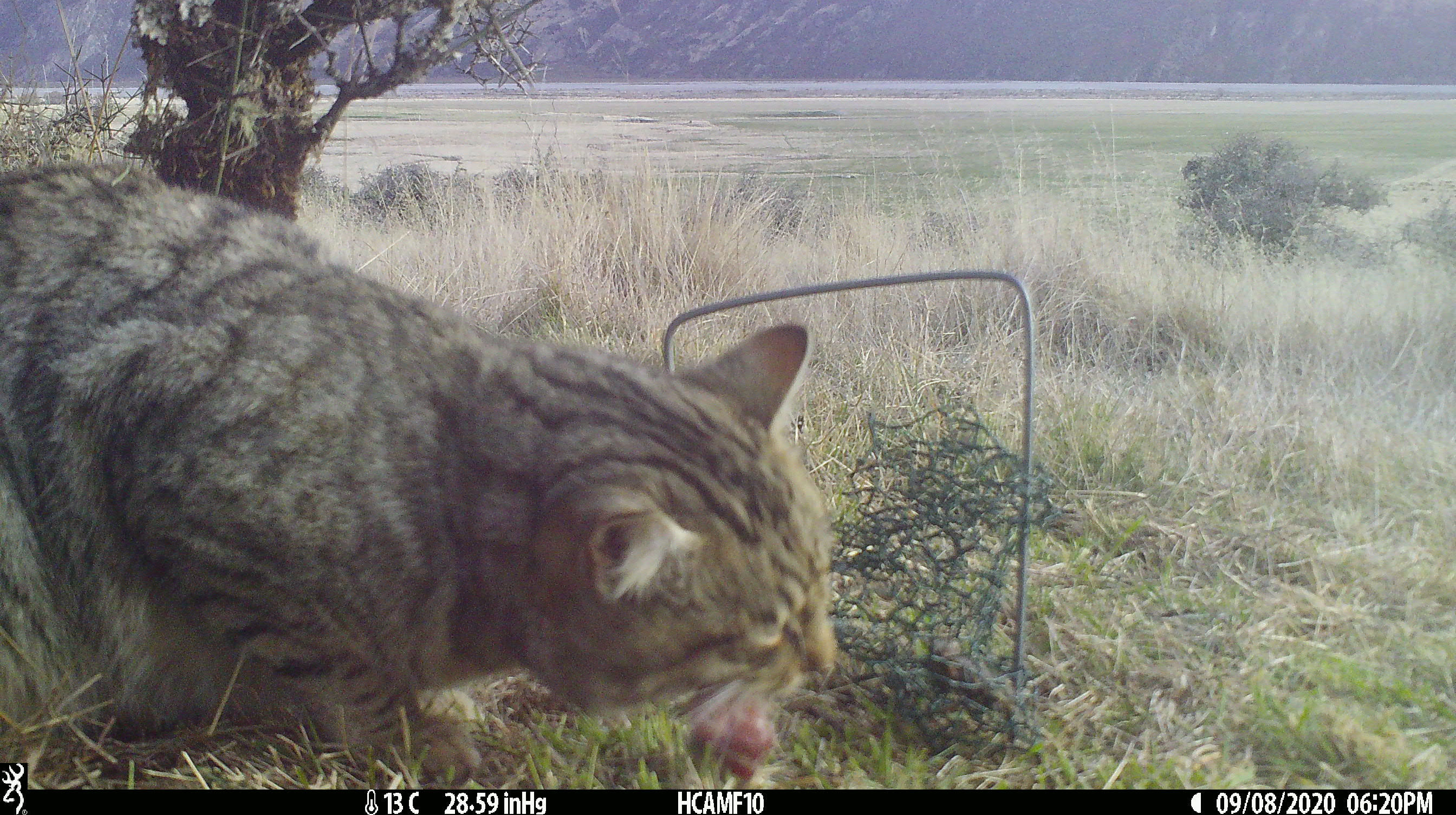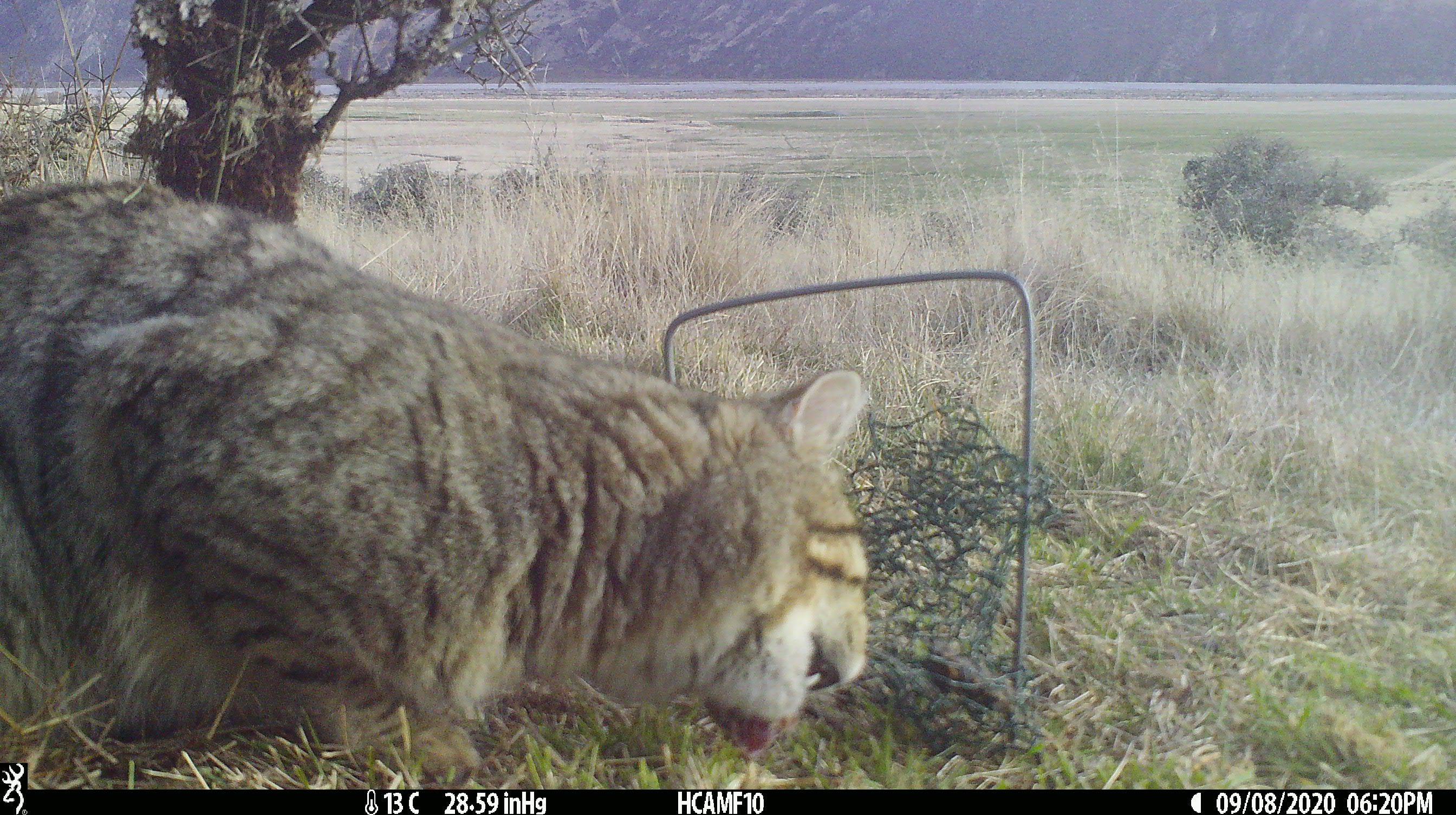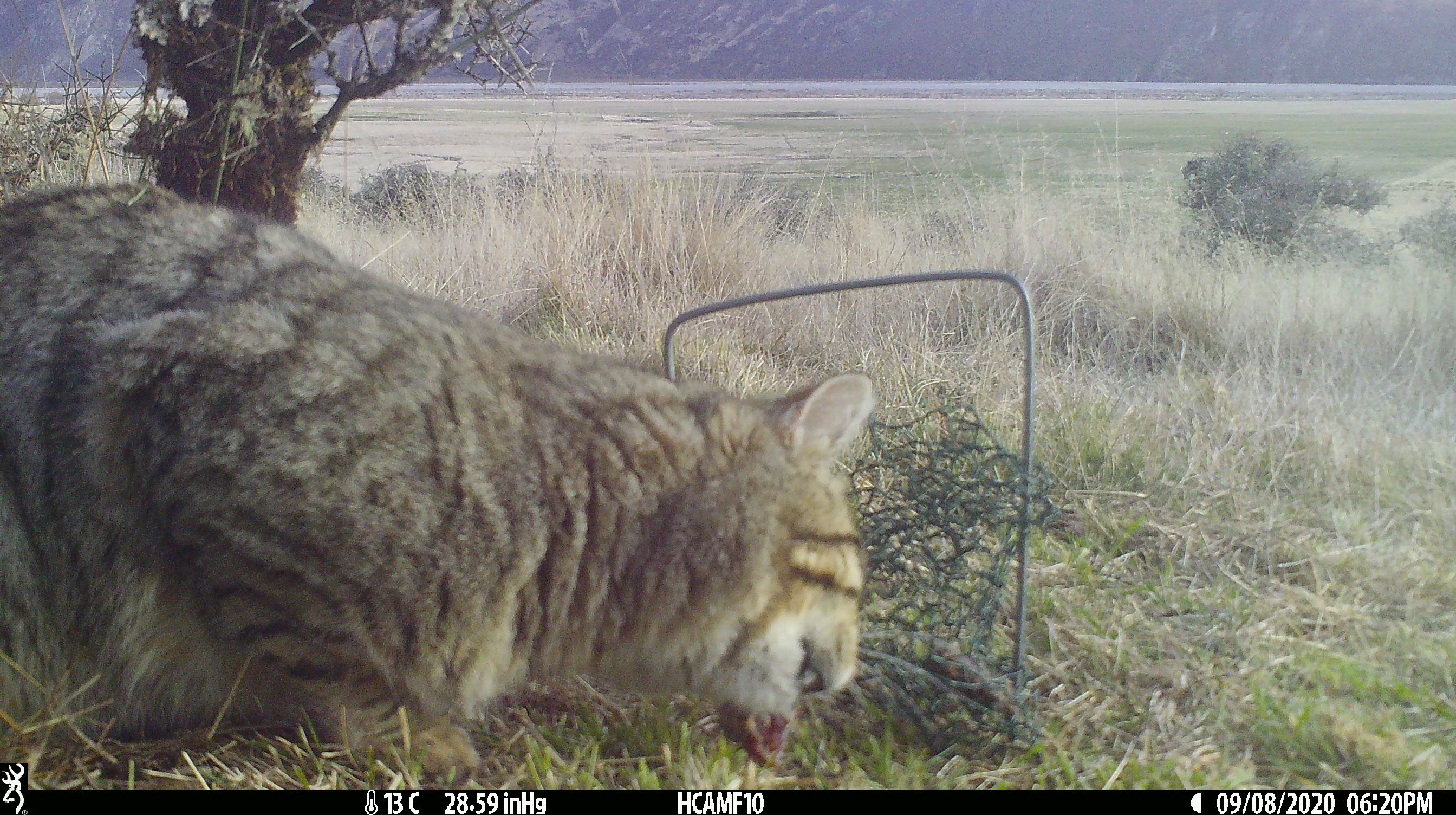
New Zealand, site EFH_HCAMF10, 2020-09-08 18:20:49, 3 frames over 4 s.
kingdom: Animalia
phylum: Chordata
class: Mammalia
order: Carnivora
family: Felidae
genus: Felis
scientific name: Felis catus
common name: domestic cat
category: cat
Cat (domestic cat) (Felis catus).